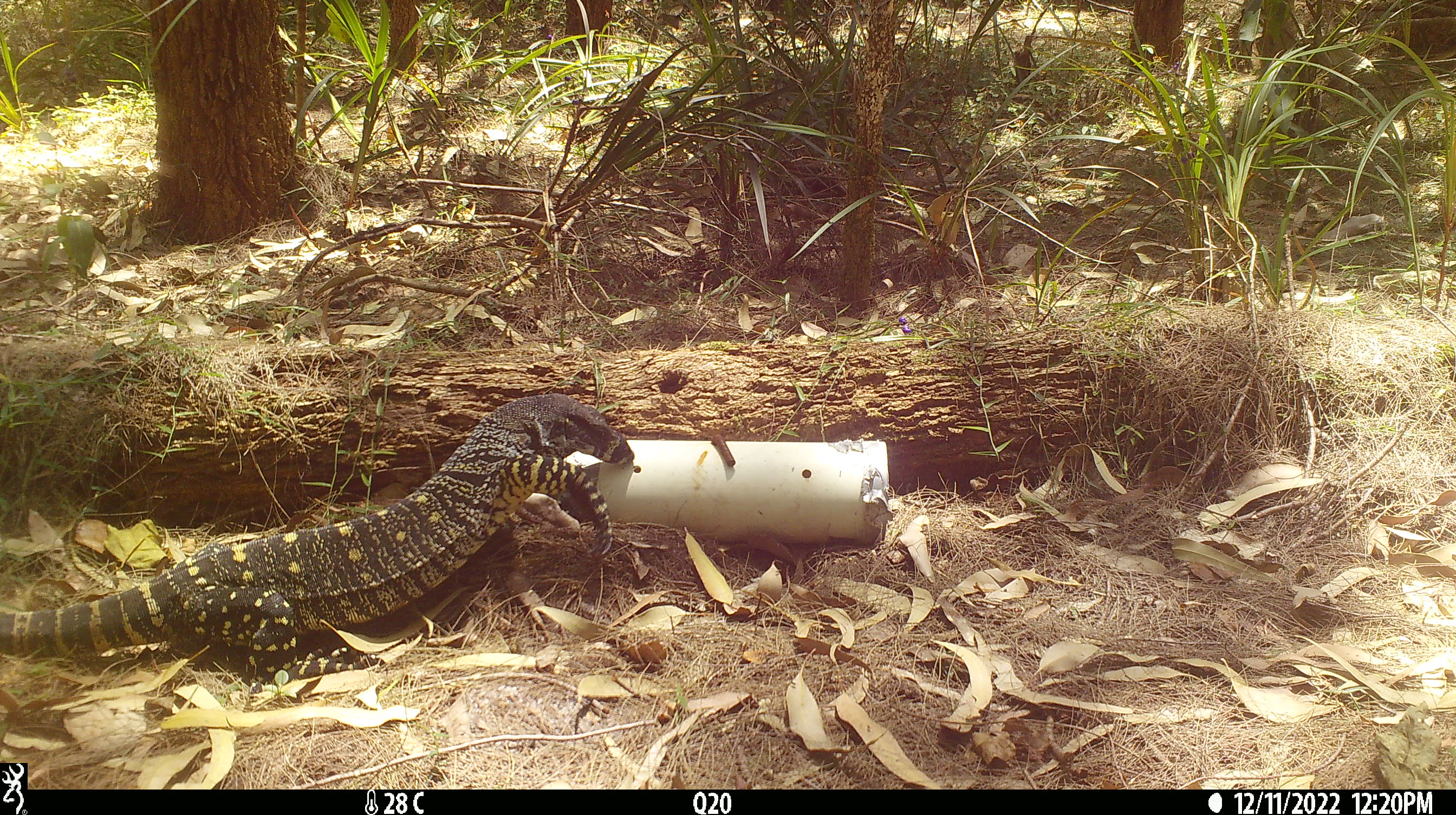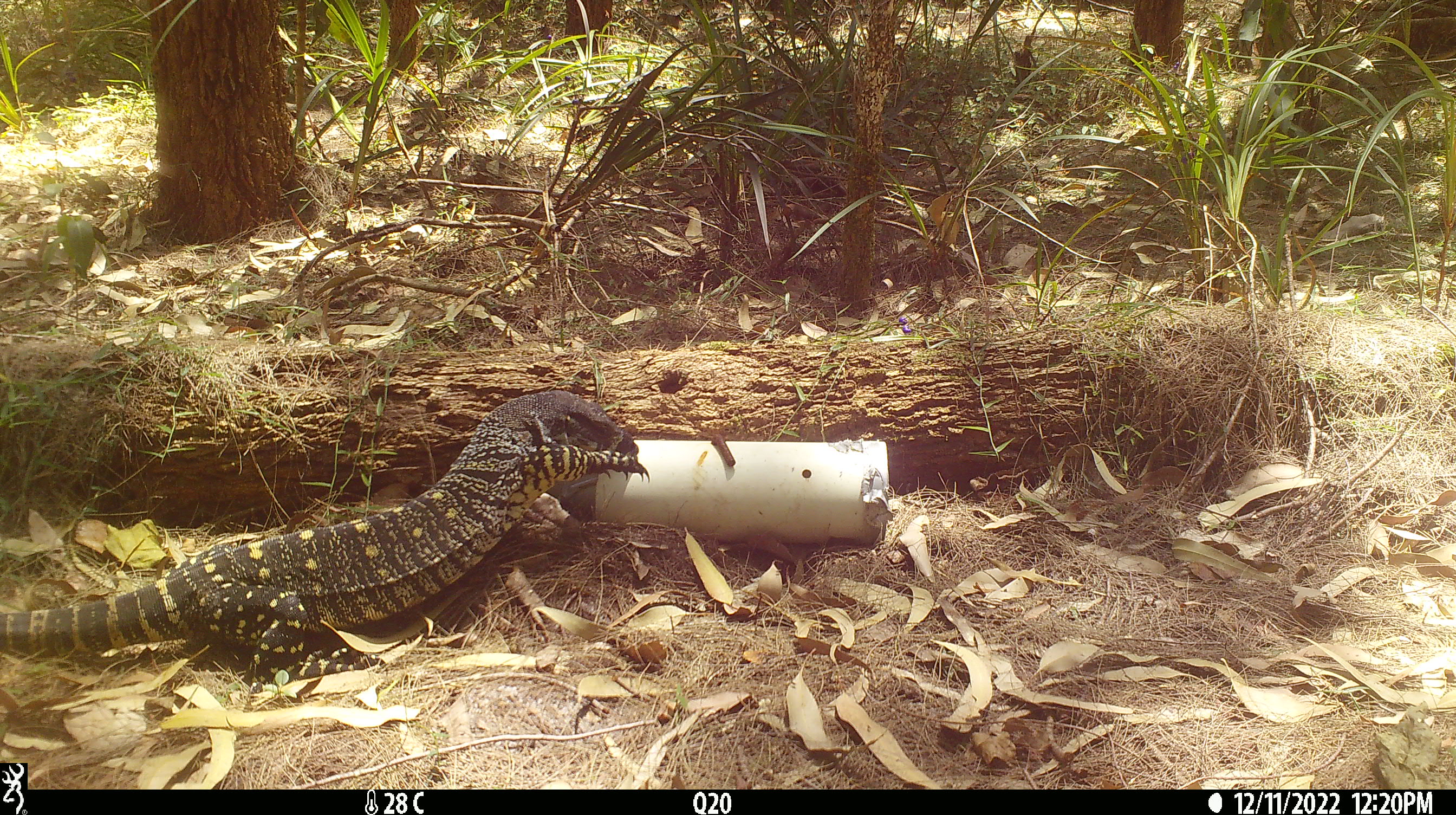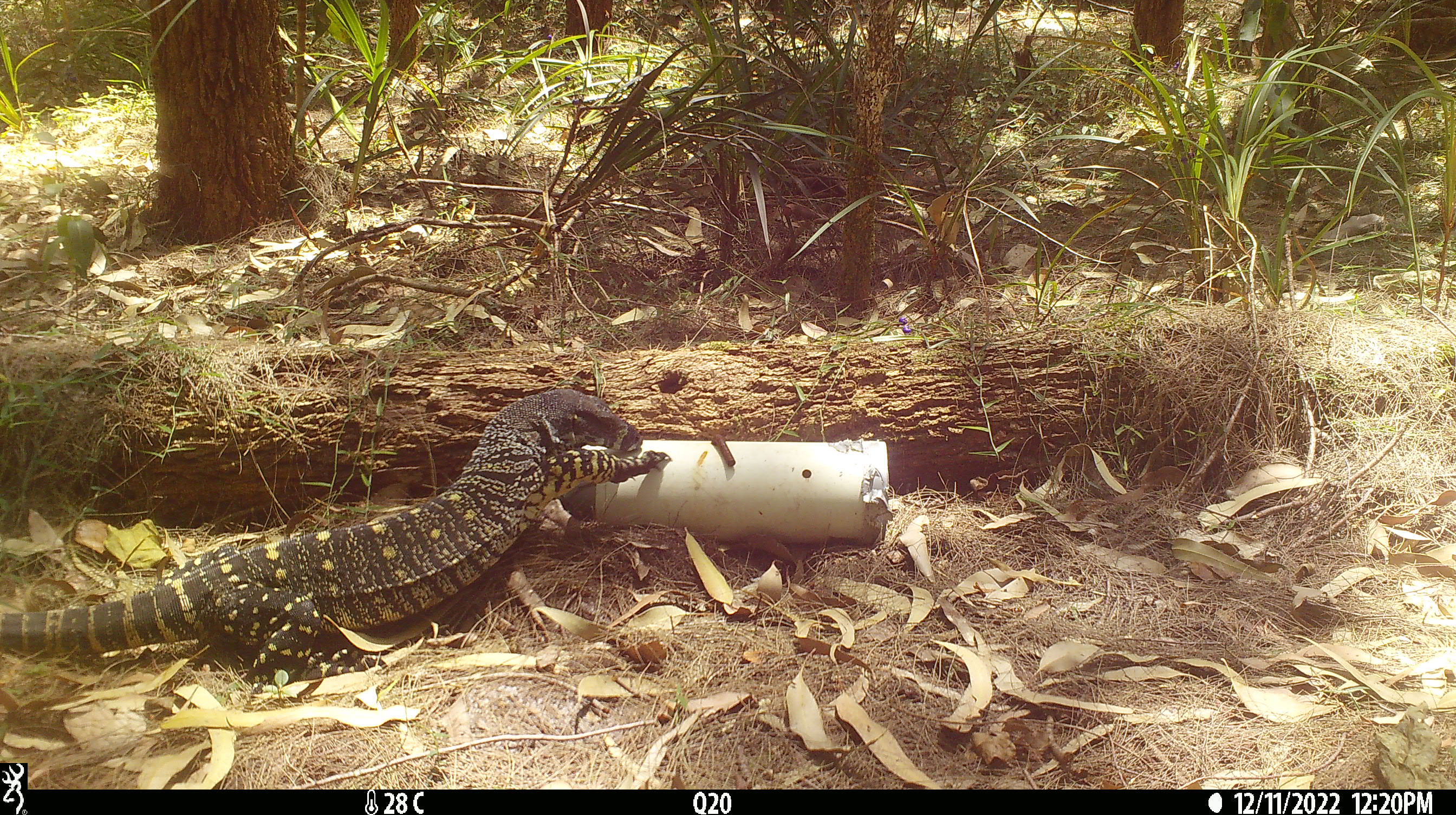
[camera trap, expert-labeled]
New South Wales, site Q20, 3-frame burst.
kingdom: Animalia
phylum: Chordata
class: Reptilia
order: Squamata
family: Varanidae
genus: Varanus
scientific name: Varanus varius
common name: lace monitor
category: goanna